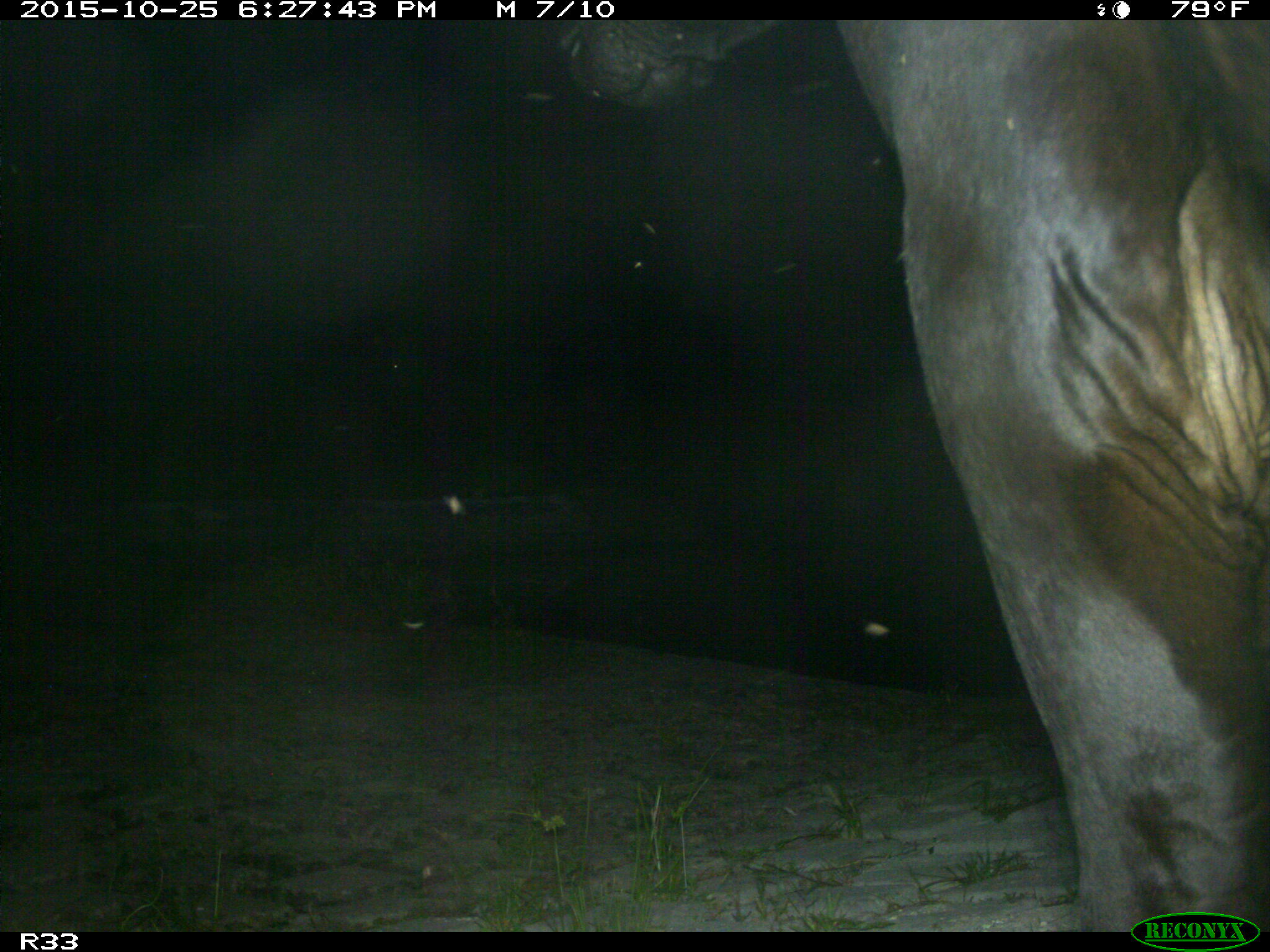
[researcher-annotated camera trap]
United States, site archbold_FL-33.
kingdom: Animalia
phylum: Chordata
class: Mammalia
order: Artiodactyla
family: Bovidae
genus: Bos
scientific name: Bos taurus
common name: domestic cow